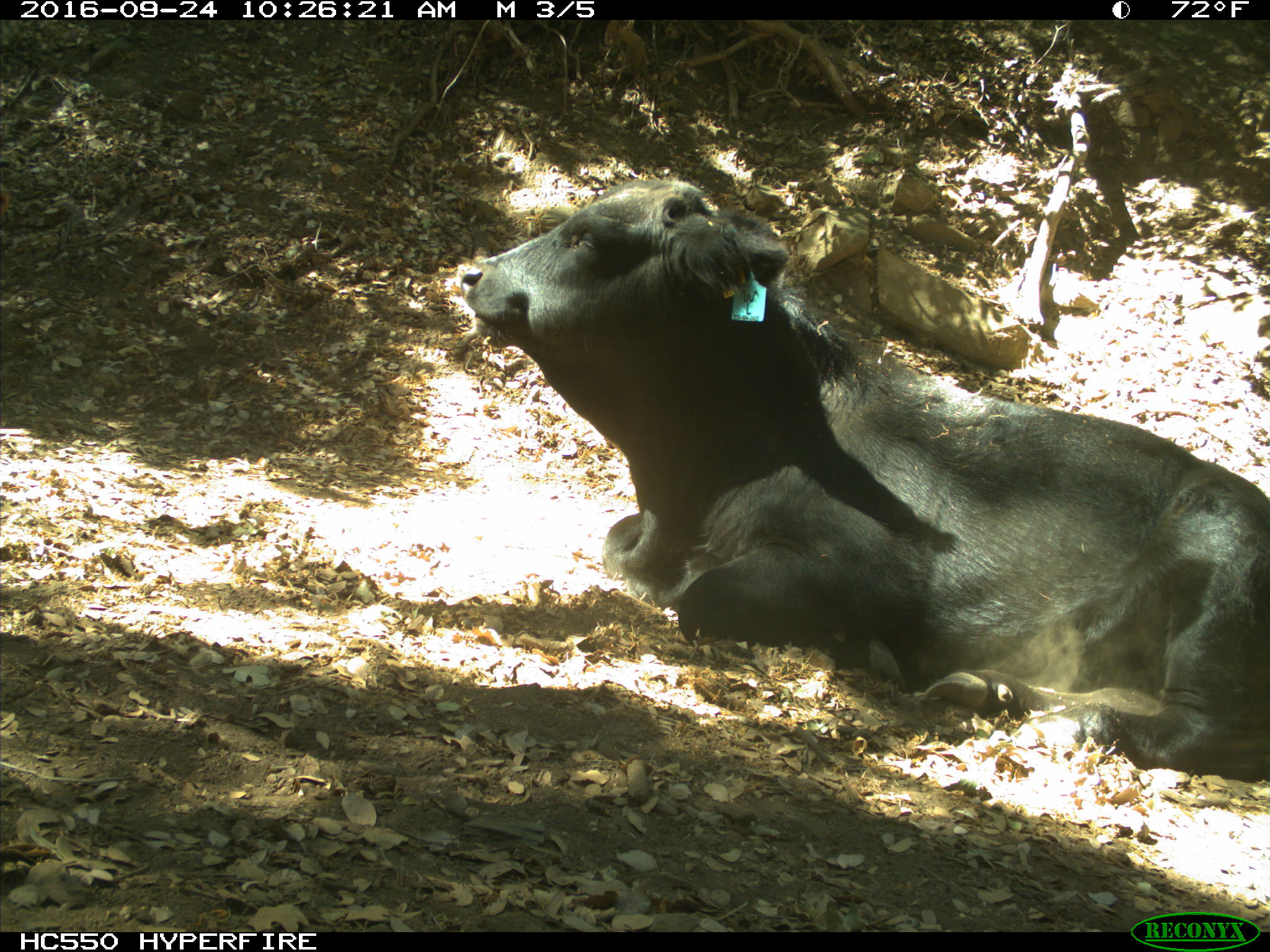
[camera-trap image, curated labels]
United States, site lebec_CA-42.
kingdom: Animalia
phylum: Chordata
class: Mammalia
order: Artiodactyla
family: Bovidae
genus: Bos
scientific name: Bos taurus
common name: domestic cow